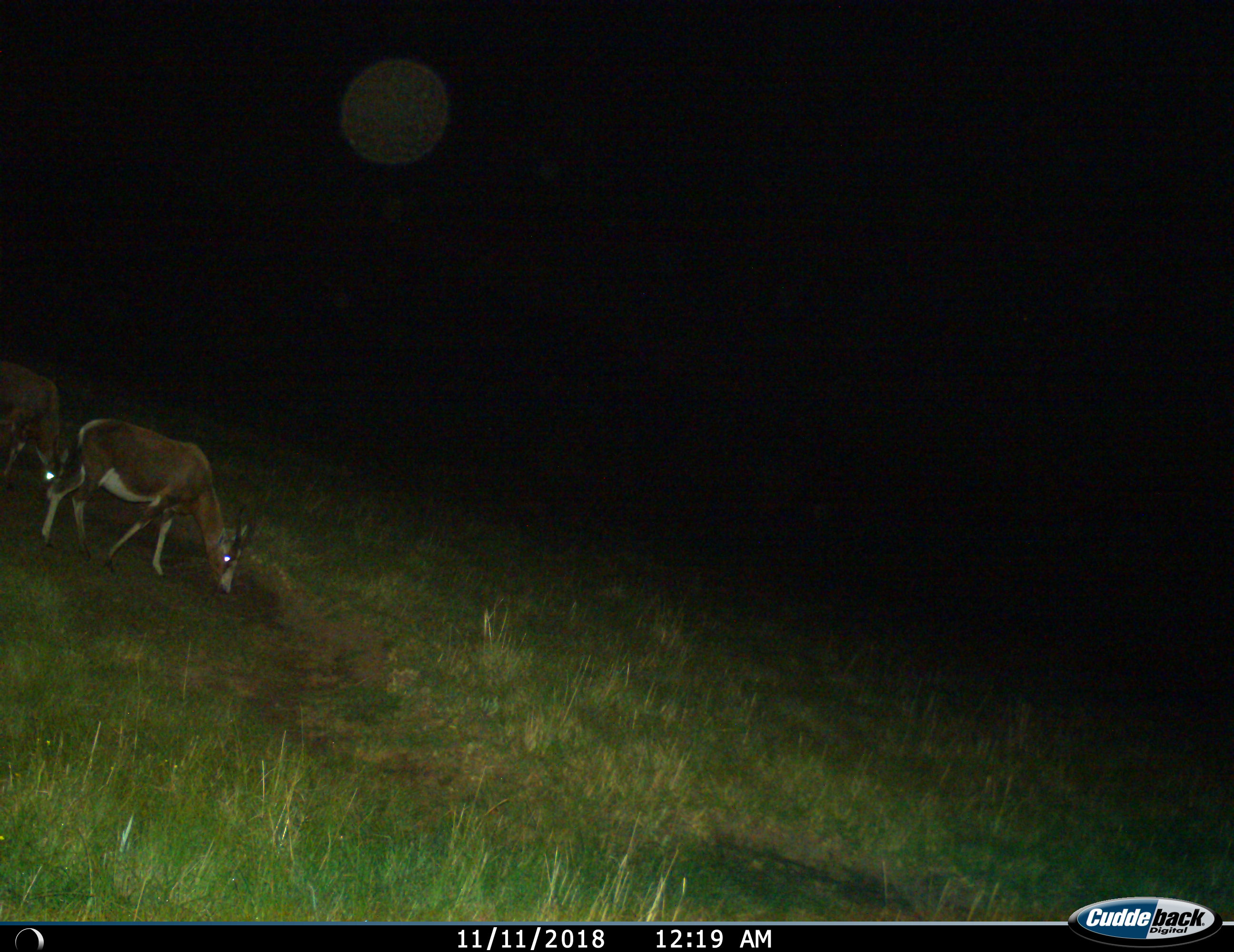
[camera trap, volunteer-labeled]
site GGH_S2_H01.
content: unidentified animal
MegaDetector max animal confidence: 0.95